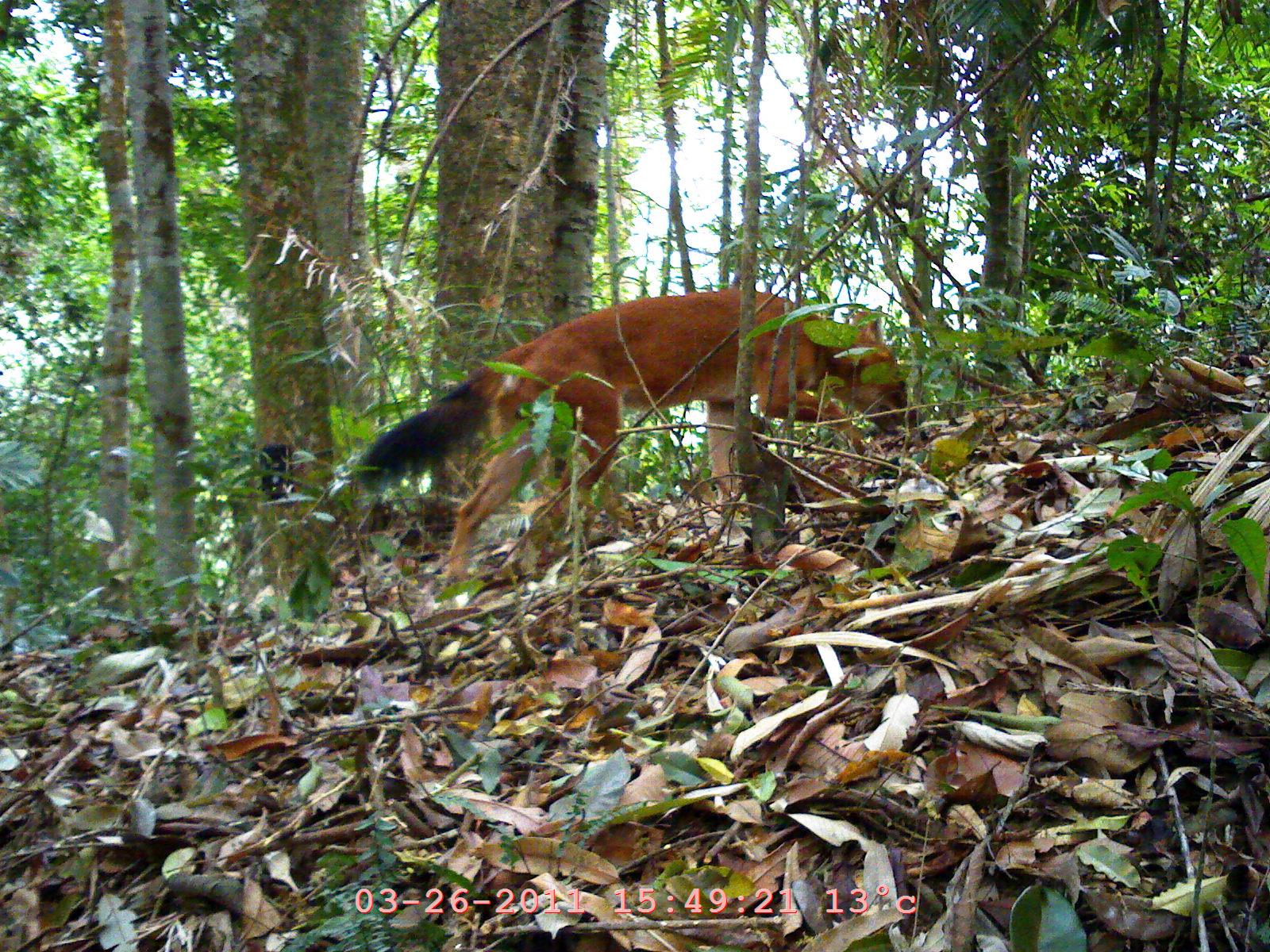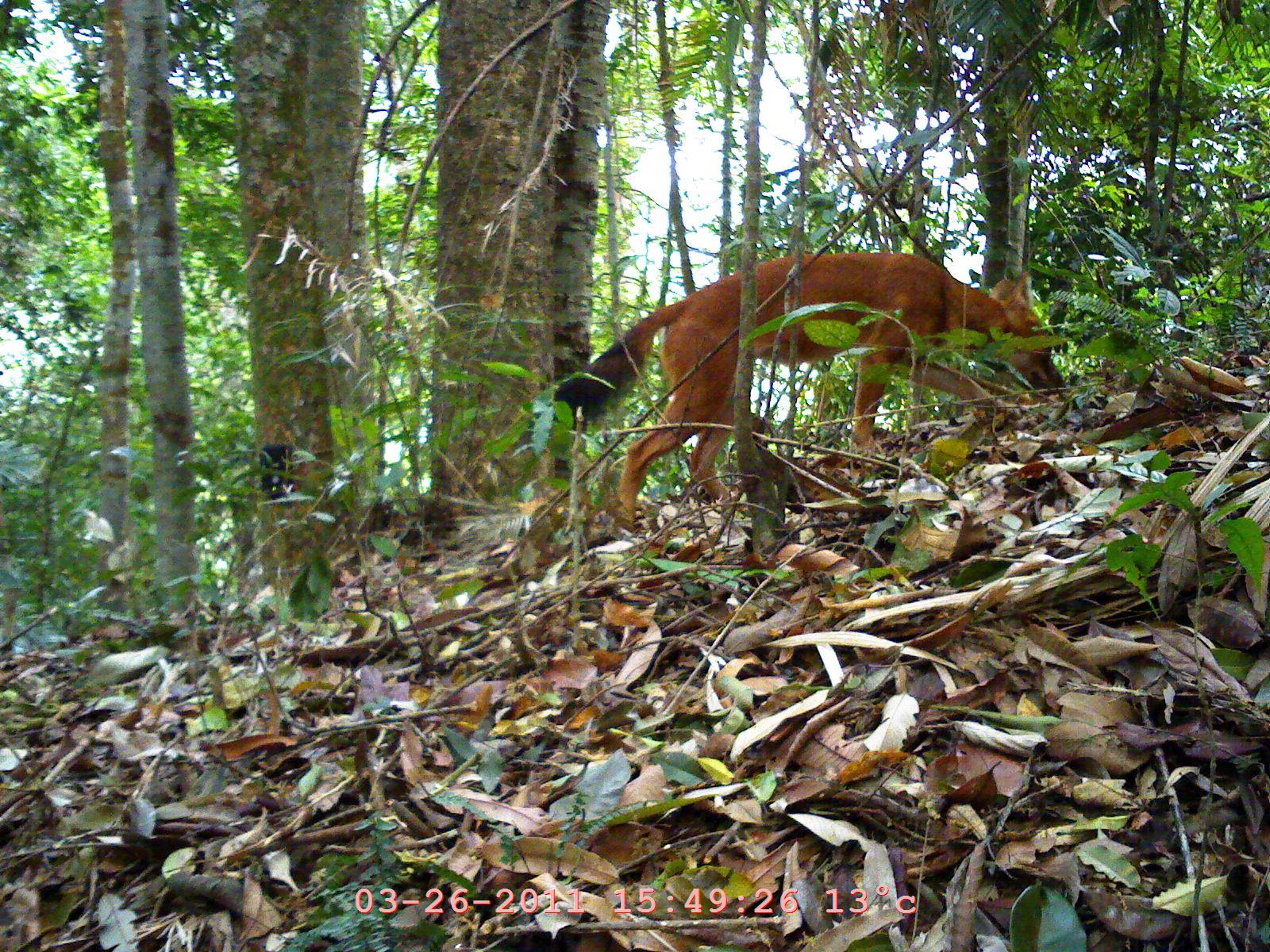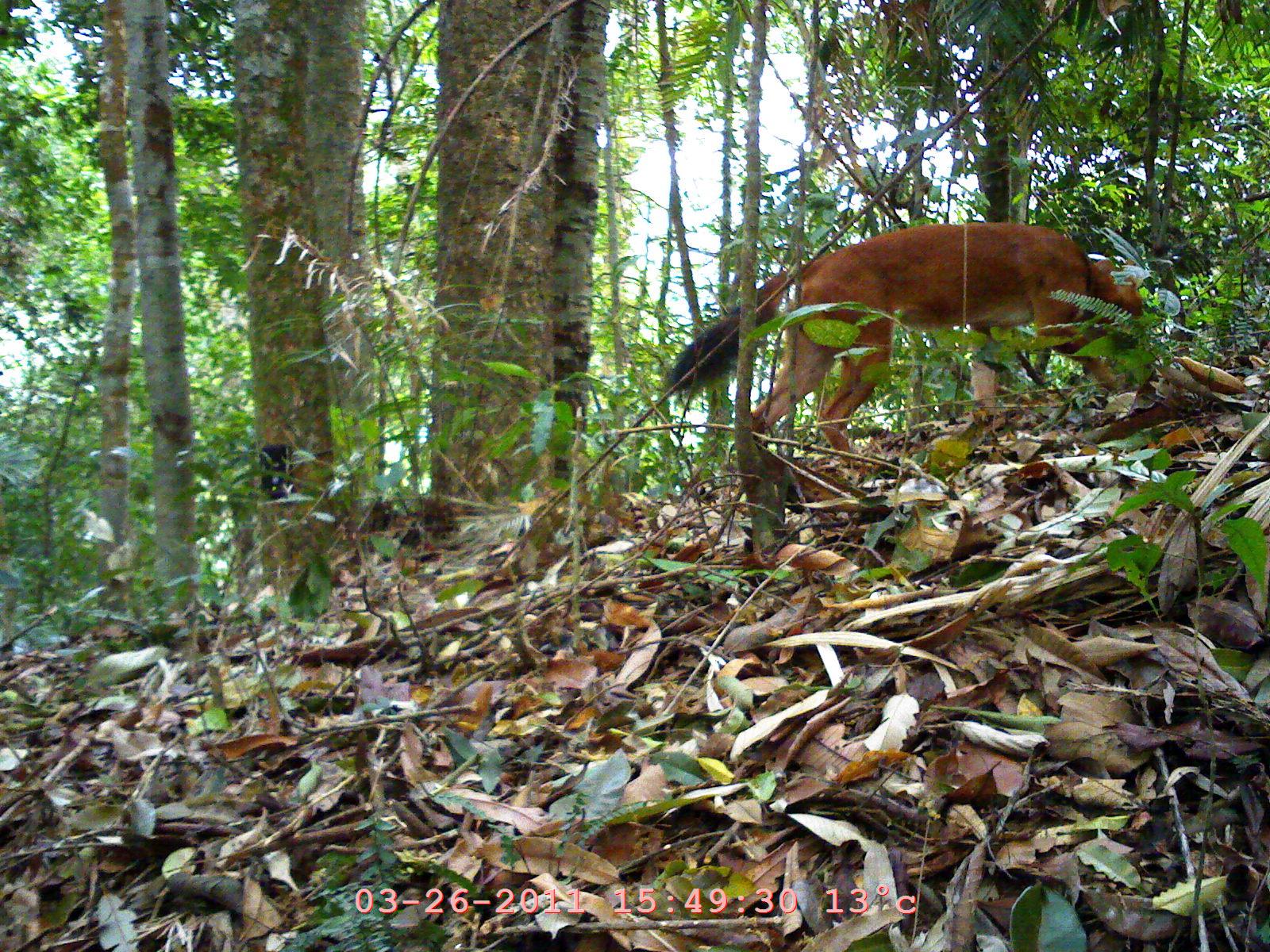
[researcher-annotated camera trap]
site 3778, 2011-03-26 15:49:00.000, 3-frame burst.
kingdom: Animalia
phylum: Chordata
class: Mammalia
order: Carnivora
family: Canidae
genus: Cuon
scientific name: Cuon alpinus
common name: dhole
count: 1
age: adult